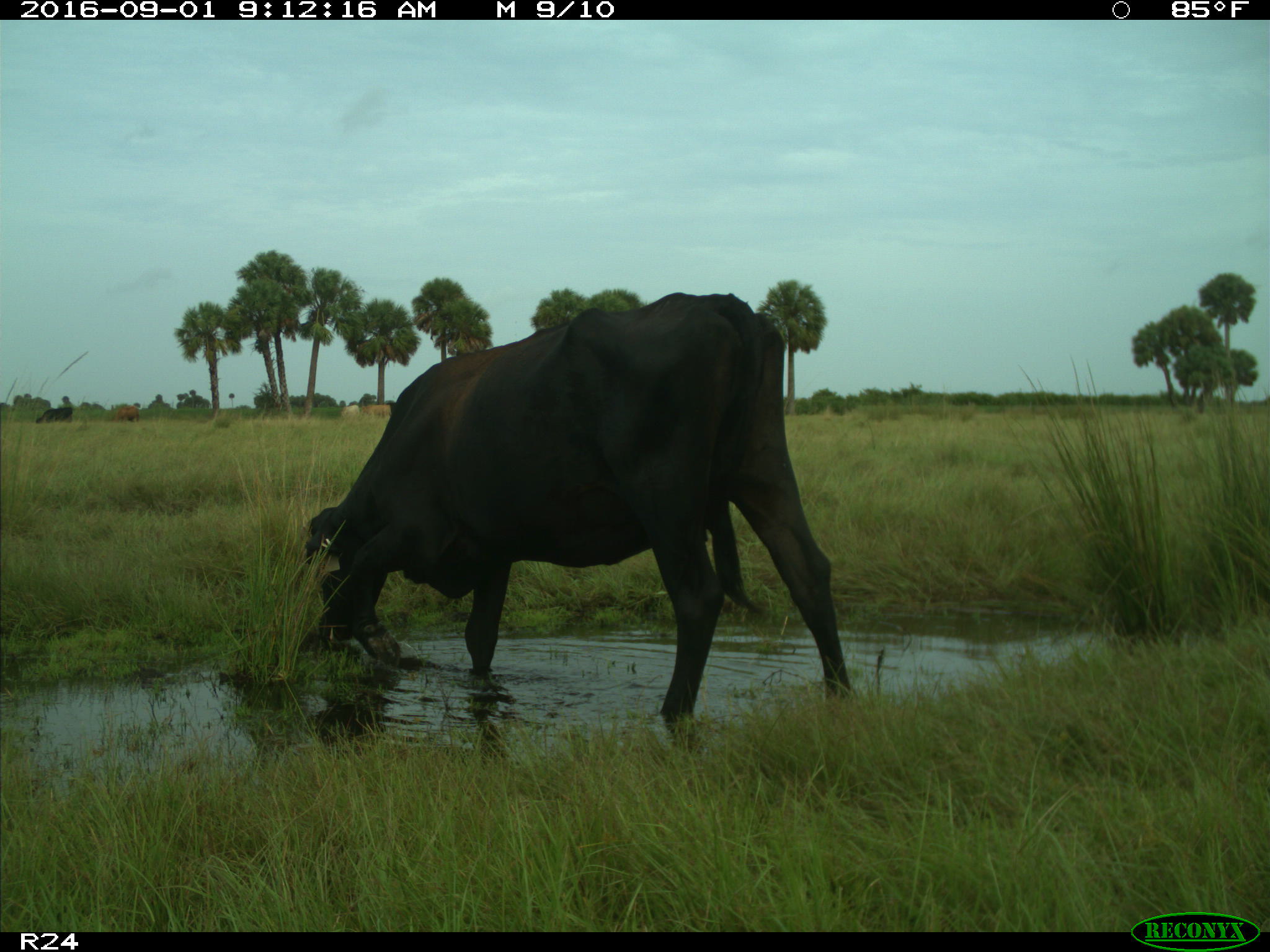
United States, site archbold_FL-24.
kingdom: Animalia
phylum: Chordata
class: Mammalia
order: Artiodactyla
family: Bovidae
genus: Bos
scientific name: Bos taurus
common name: domestic cow